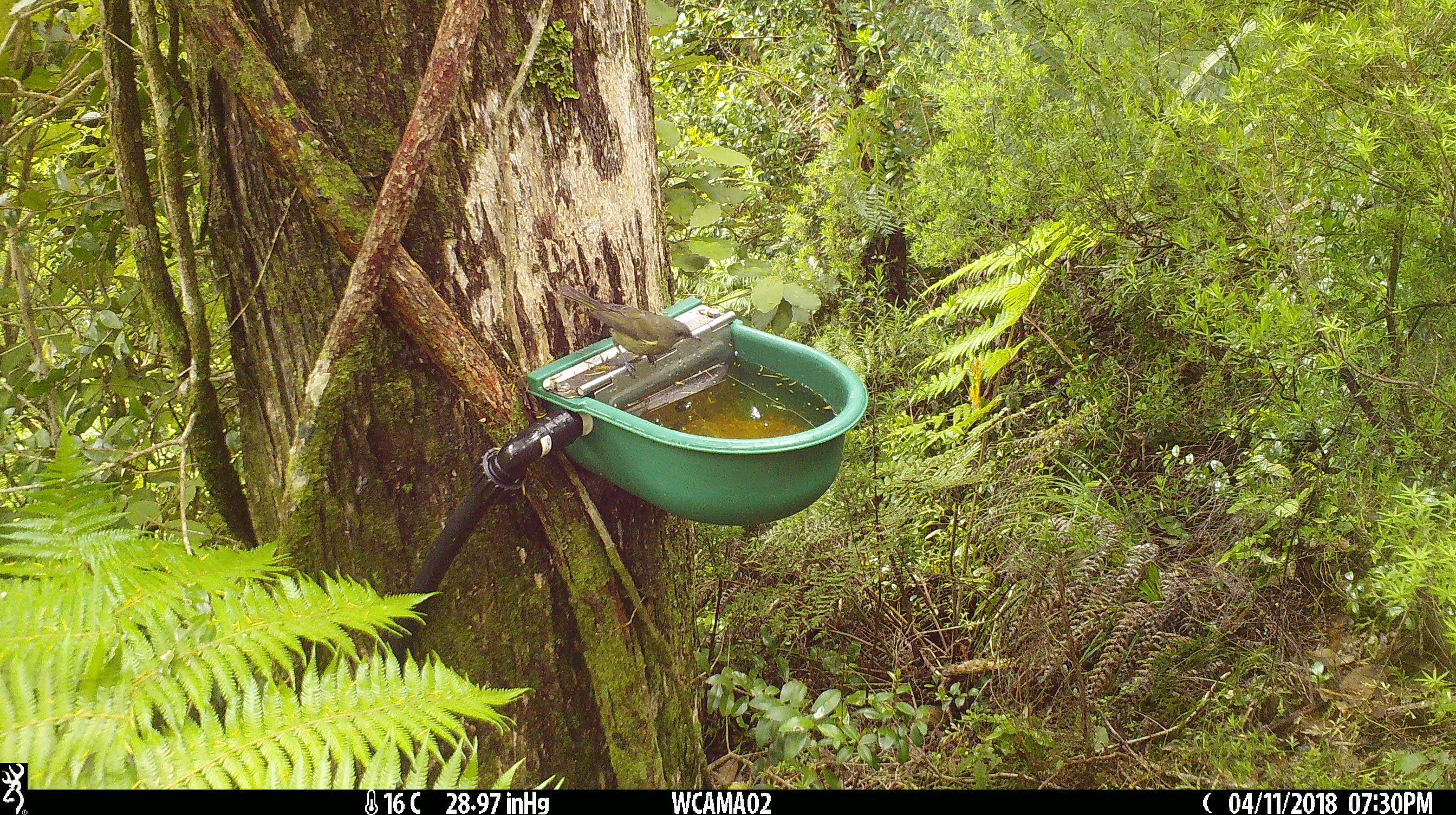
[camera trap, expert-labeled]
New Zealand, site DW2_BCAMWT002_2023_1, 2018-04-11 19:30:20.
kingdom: Animalia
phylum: Chordata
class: Aves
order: Passeriformes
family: Meliphagidae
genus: Anthornis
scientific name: Anthornis melanura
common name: new zealand bellbird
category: bellbird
Bellbird (new zealand bellbird) (Anthornis melanura).